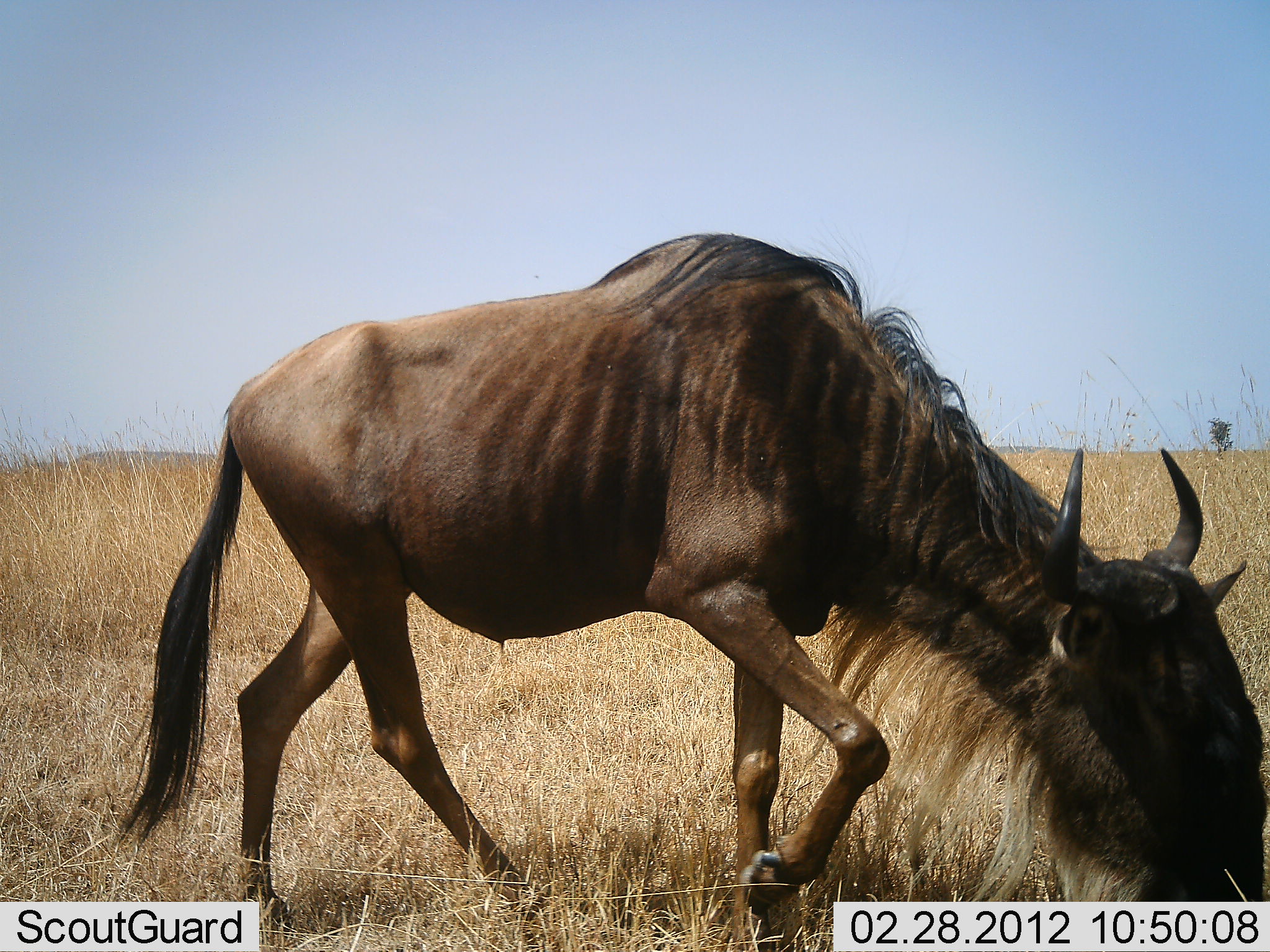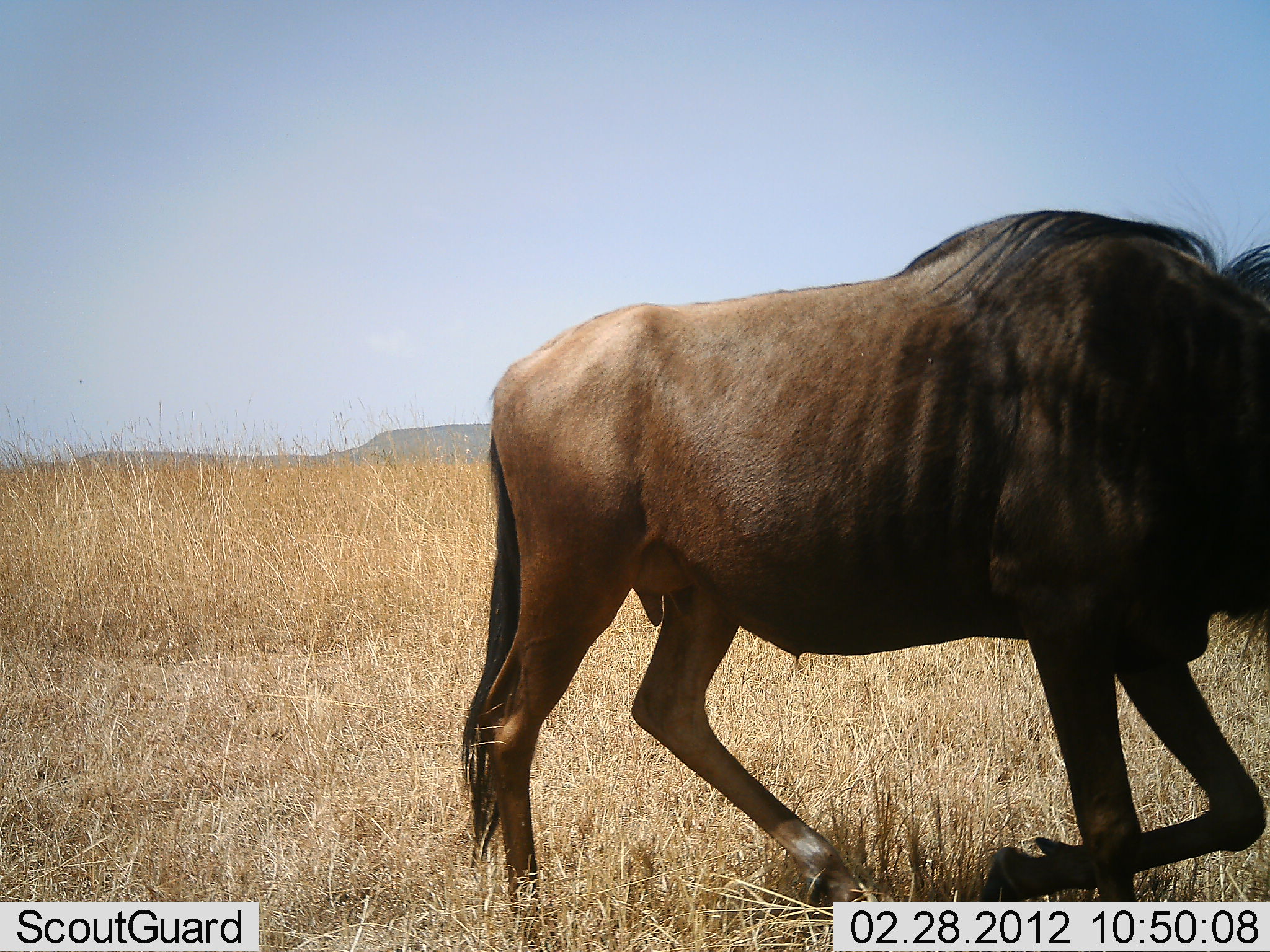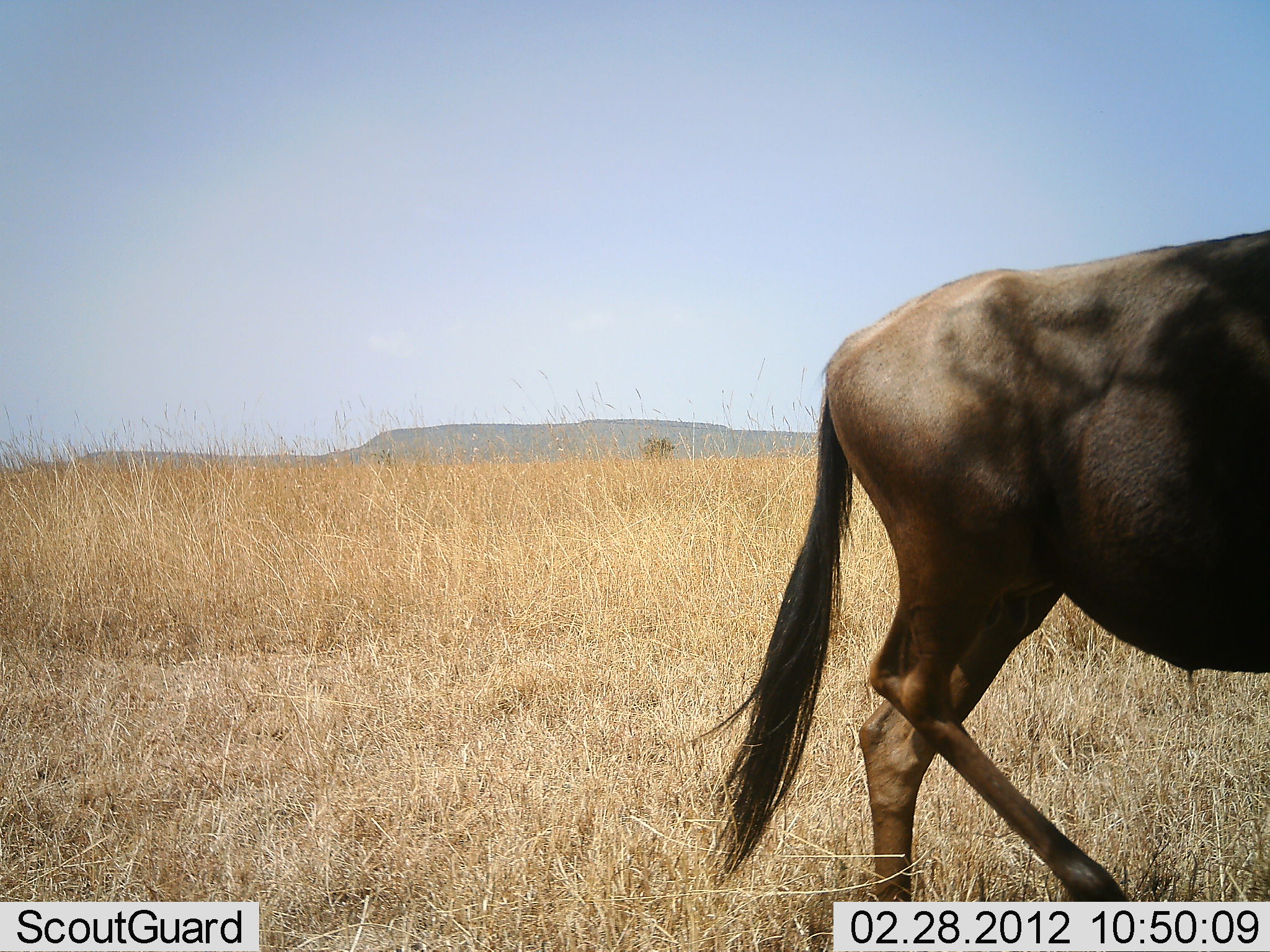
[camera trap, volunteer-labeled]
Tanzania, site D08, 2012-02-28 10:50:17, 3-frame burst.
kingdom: Animalia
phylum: Chordata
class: Mammalia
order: Artiodactyla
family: Bovidae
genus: Connochaetes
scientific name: Connochaetes taurinus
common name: blue wildebeest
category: wildebeest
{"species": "wildebeest (blue wildebeest) (Connochaetes taurinus)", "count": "1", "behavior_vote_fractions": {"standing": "11%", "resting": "0%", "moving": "89%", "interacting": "0%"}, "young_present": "0%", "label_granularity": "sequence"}